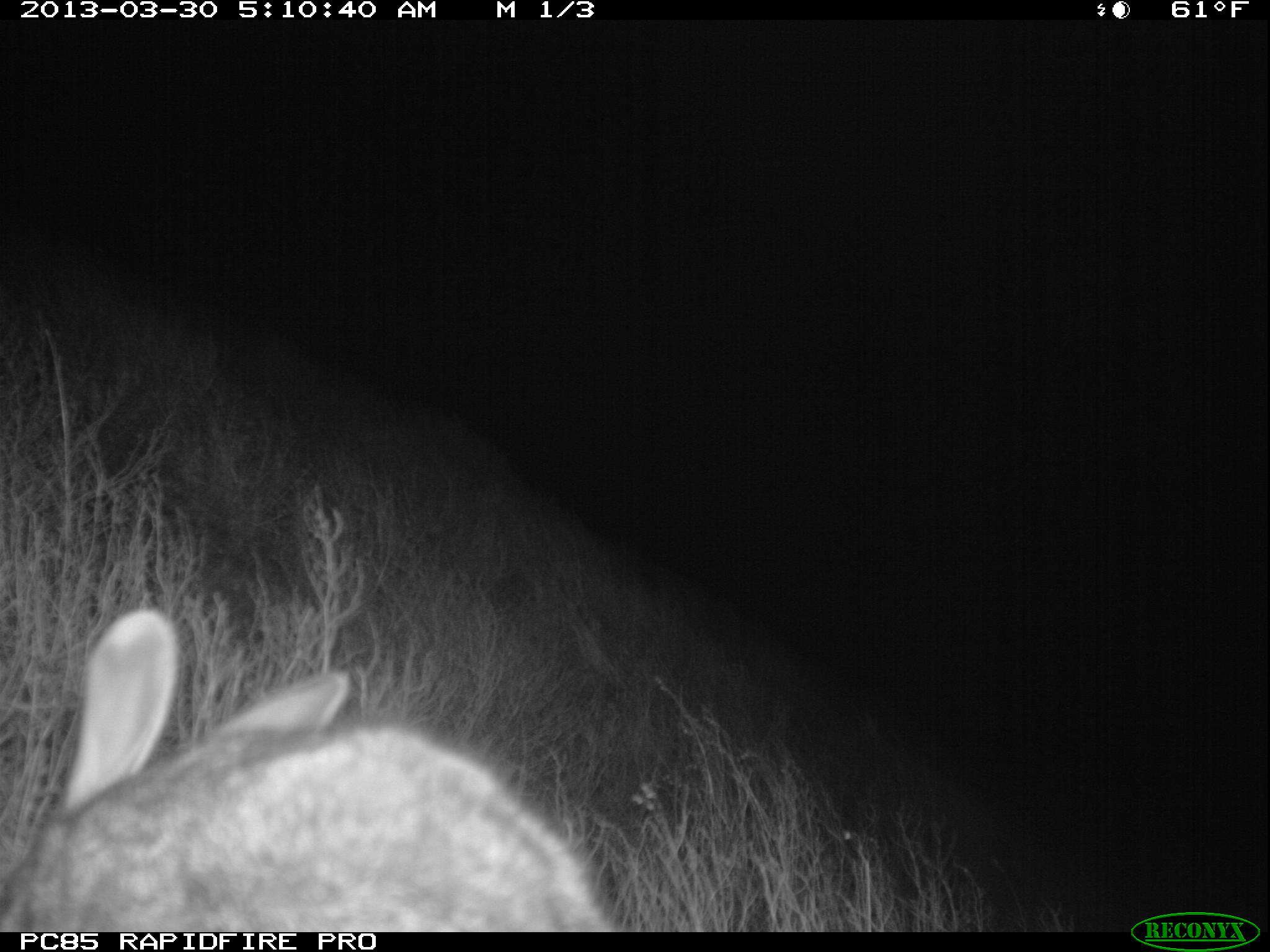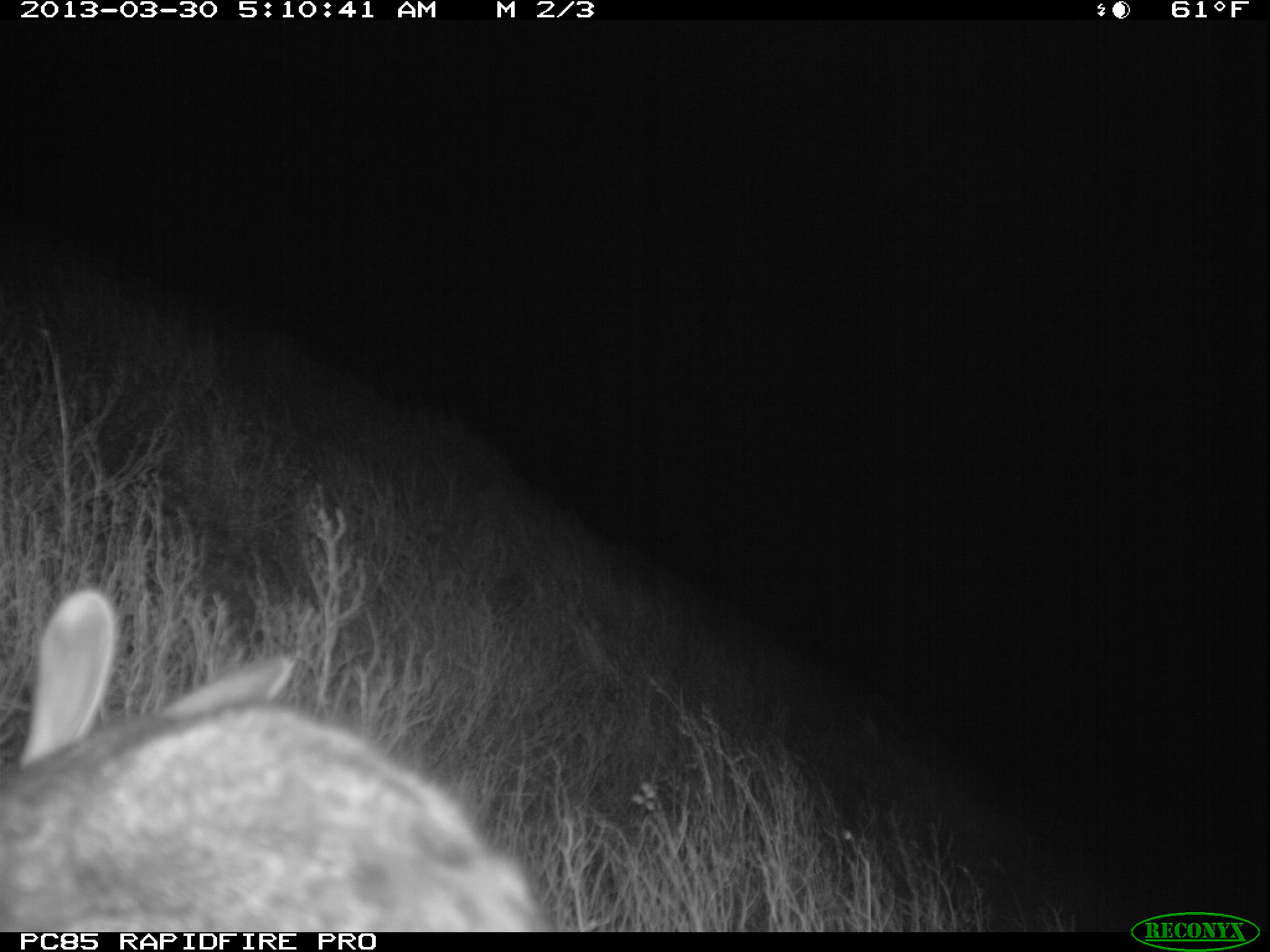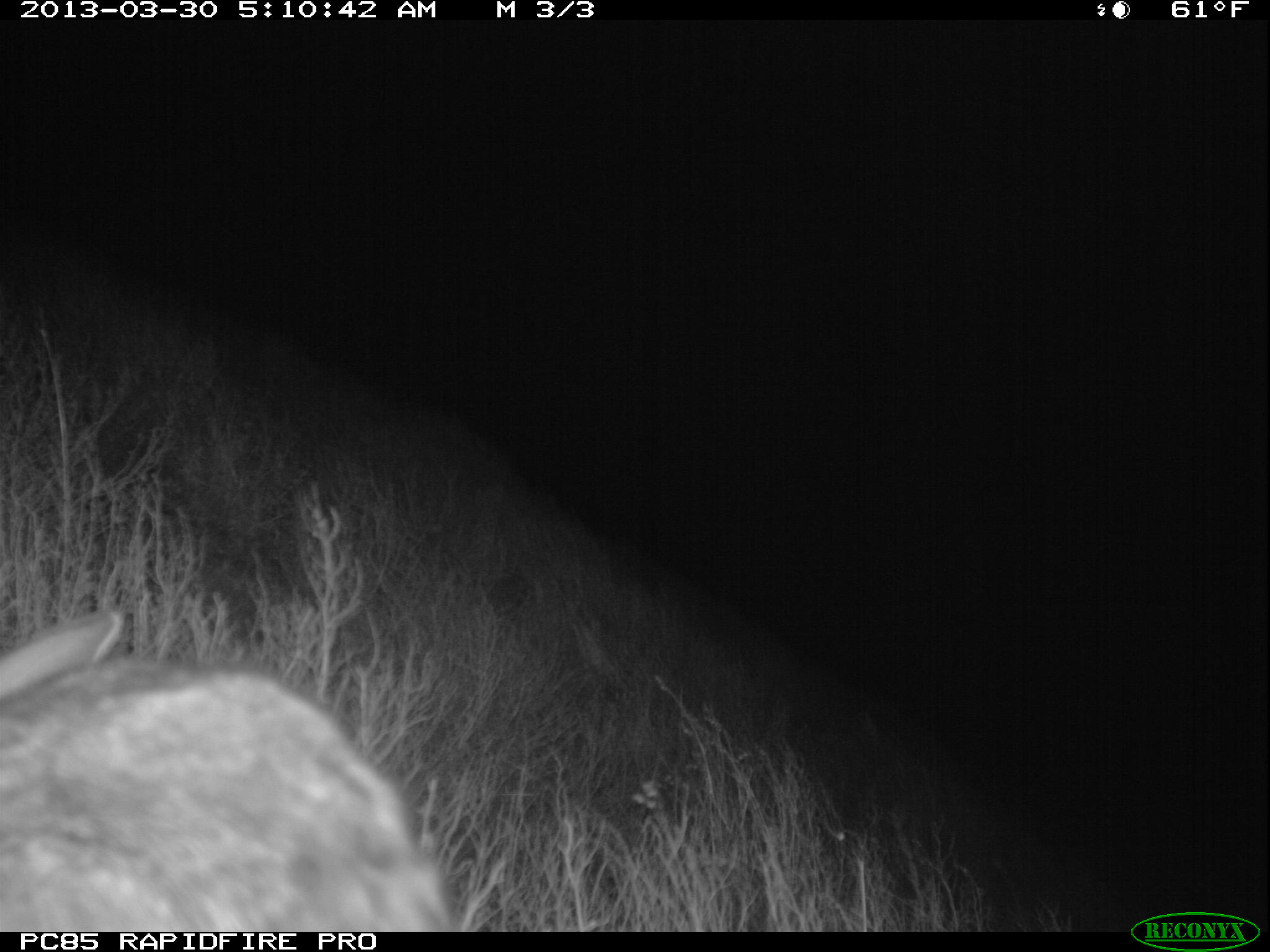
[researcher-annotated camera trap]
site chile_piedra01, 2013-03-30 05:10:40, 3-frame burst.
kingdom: Animalia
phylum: Chordata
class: Mammalia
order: Lagomorpha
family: Leporidae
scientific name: Leporidae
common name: rabbits and hares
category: rabbit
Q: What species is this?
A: Rabbit (rabbits and hares) (Leporidae).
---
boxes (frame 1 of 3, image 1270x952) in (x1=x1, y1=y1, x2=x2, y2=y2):
rabbit: (x1=0, y1=606, x2=608, y2=927)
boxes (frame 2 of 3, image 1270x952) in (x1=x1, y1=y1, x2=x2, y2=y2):
rabbit: (x1=0, y1=588, x2=556, y2=928)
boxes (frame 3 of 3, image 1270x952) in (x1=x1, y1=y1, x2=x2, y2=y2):
rabbit: (x1=0, y1=614, x2=459, y2=933)